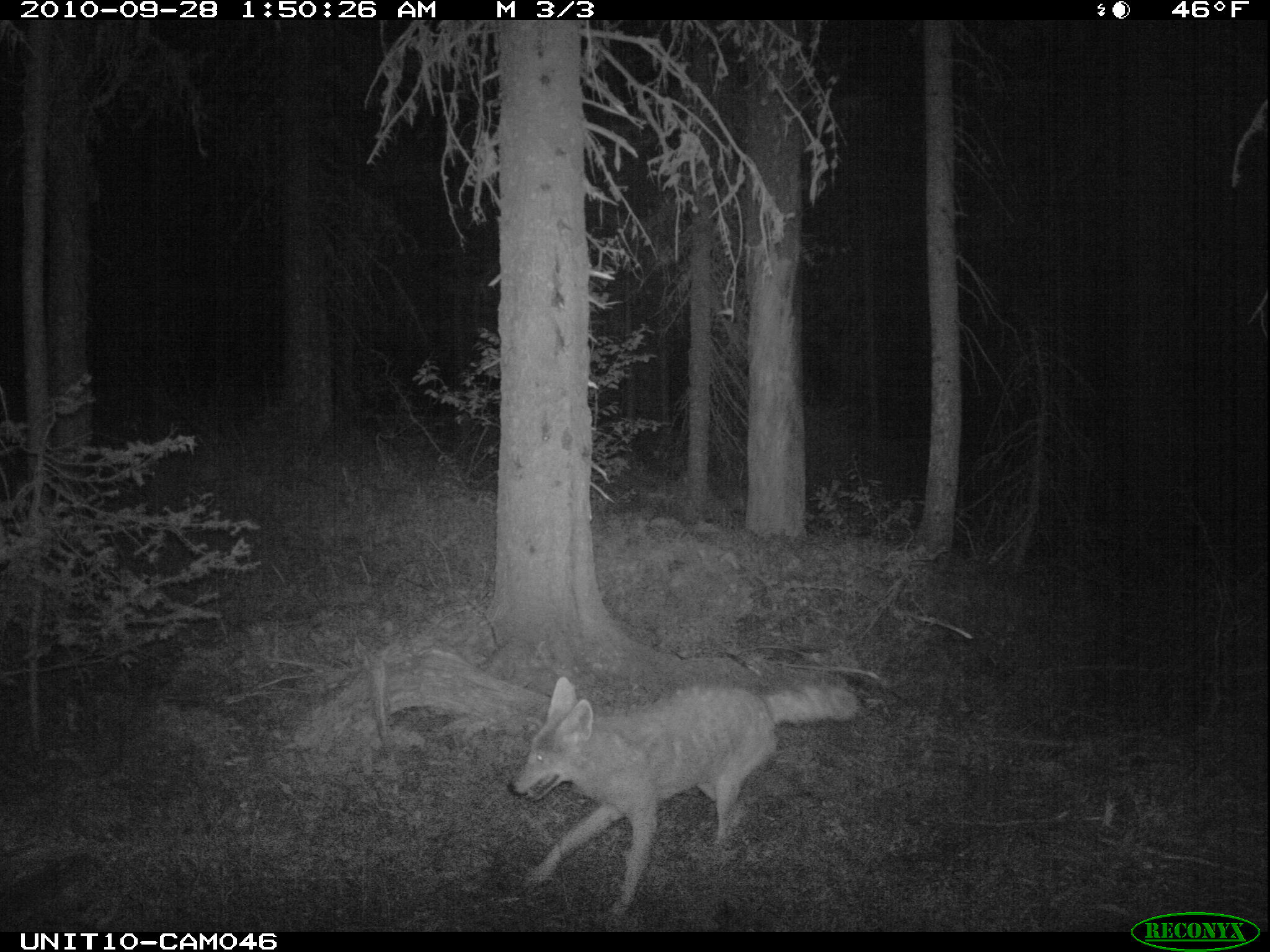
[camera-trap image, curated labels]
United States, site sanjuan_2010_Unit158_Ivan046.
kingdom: Animalia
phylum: Chordata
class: Mammalia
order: Carnivora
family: Canidae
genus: Canis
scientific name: Canis latrans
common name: coyote